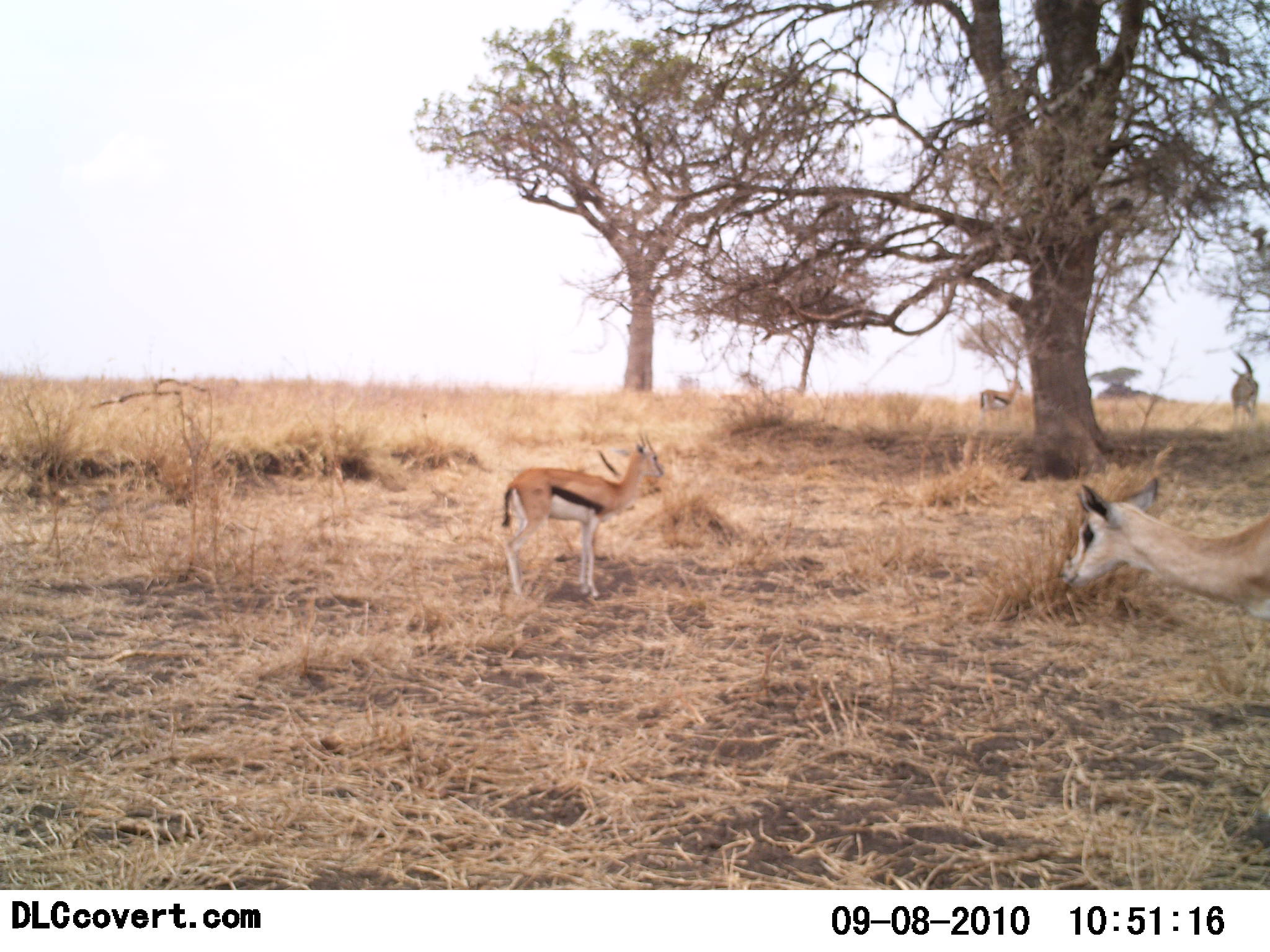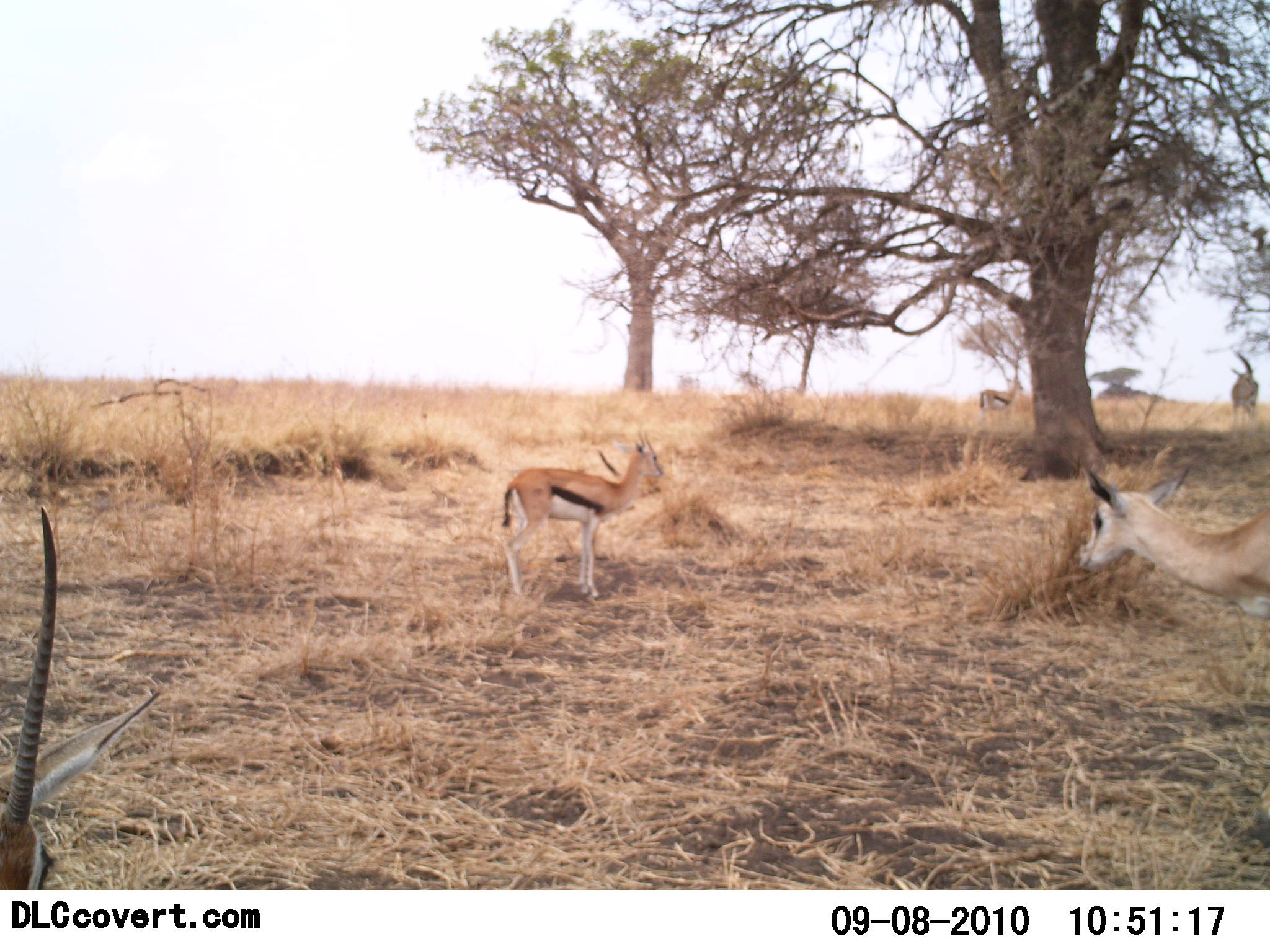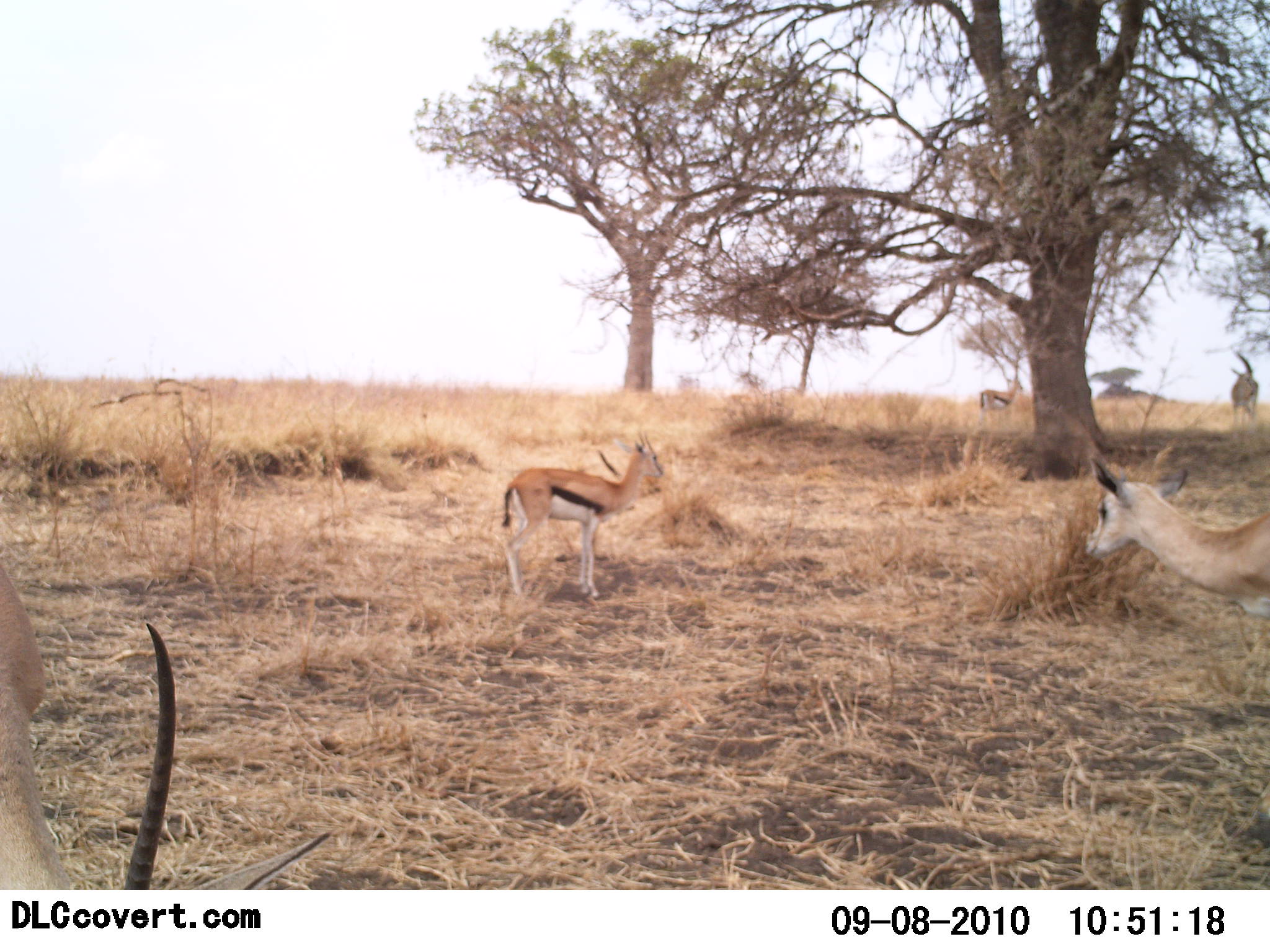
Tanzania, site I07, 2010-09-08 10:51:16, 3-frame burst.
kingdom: Animalia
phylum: Chordata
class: Mammalia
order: Artiodactyla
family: Bovidae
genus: Eudorcas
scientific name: Eudorcas thomsonii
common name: thomson's gazelle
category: gazellethomsons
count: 5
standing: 91%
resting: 18%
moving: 27%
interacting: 0%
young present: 27%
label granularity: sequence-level